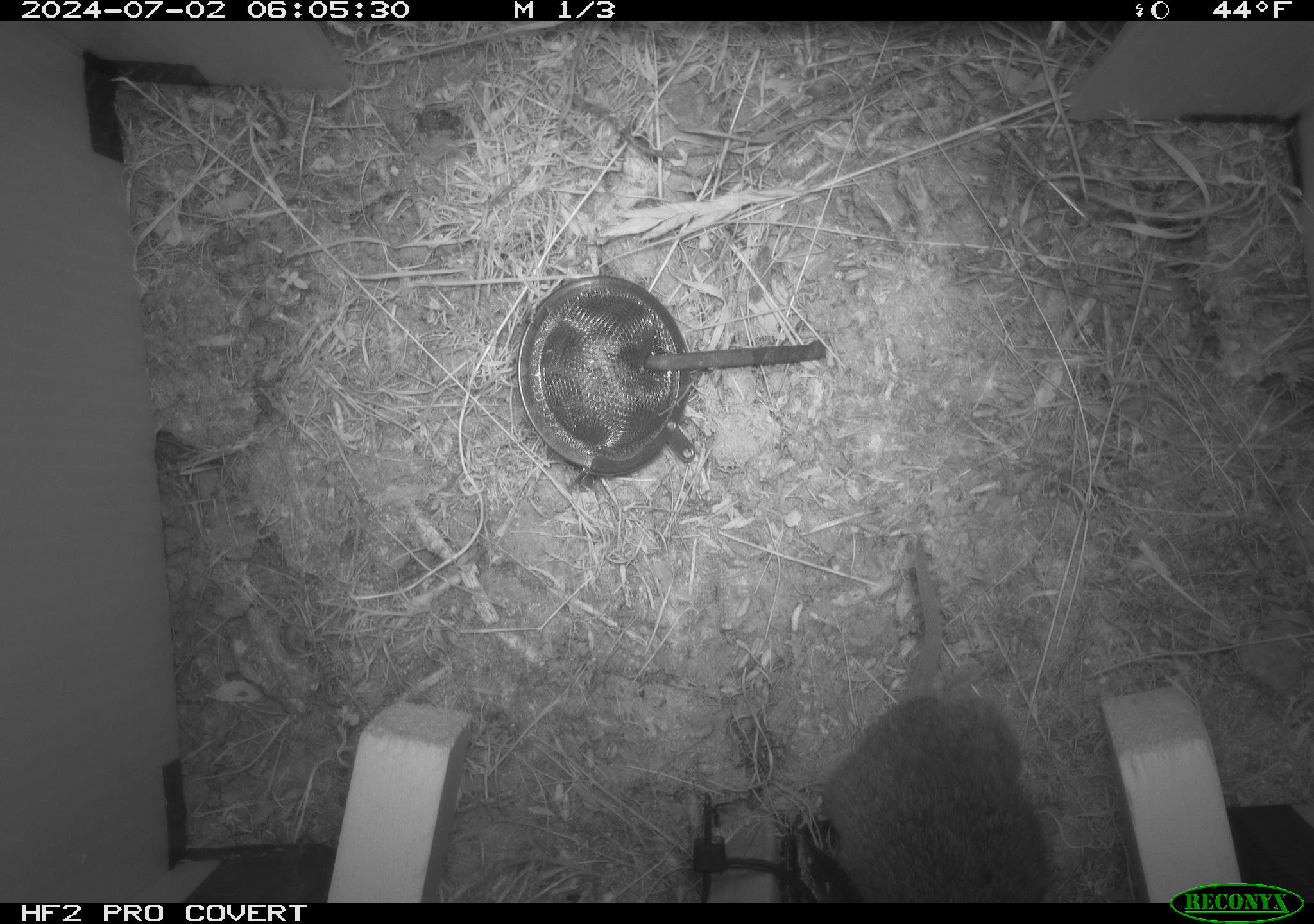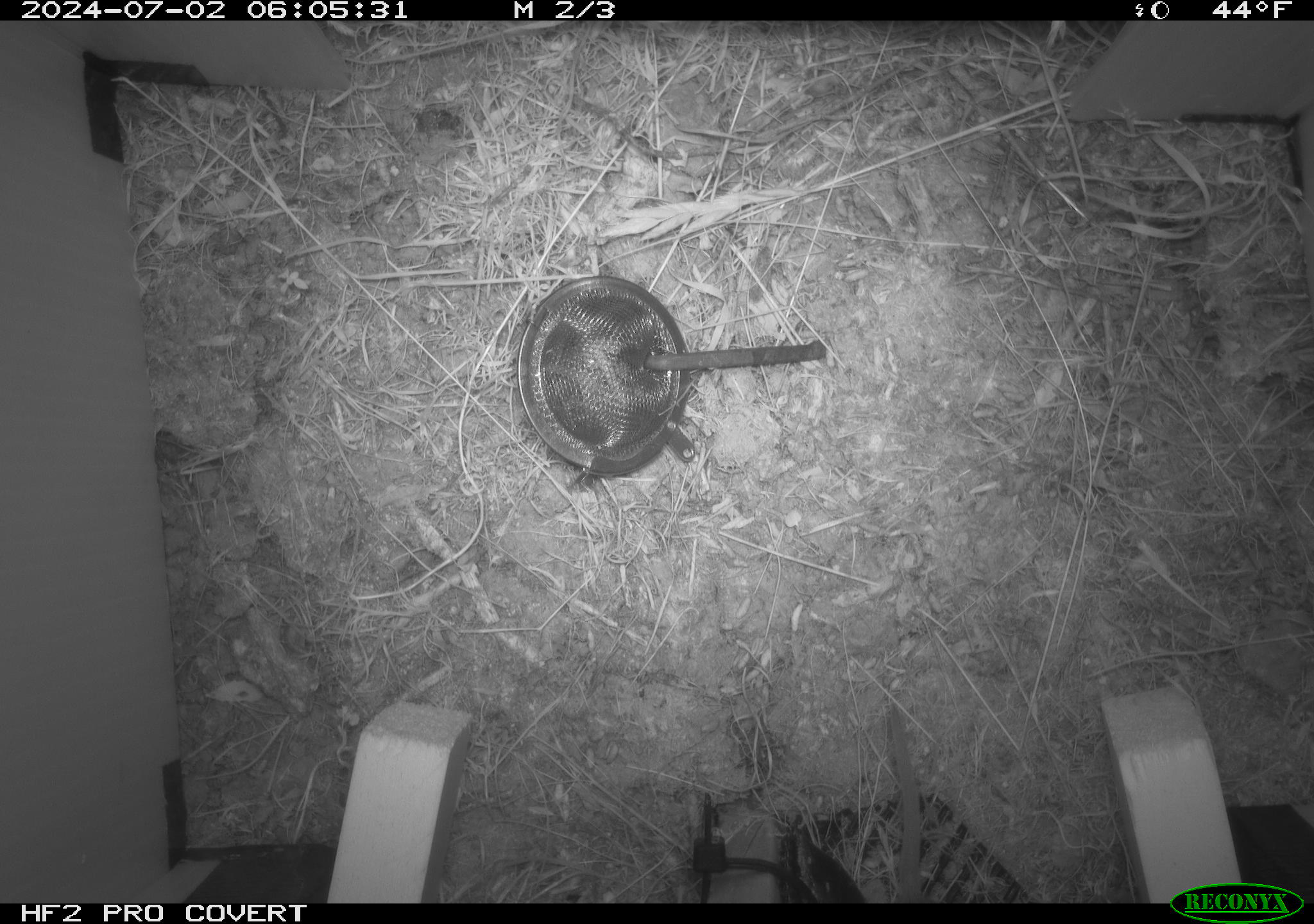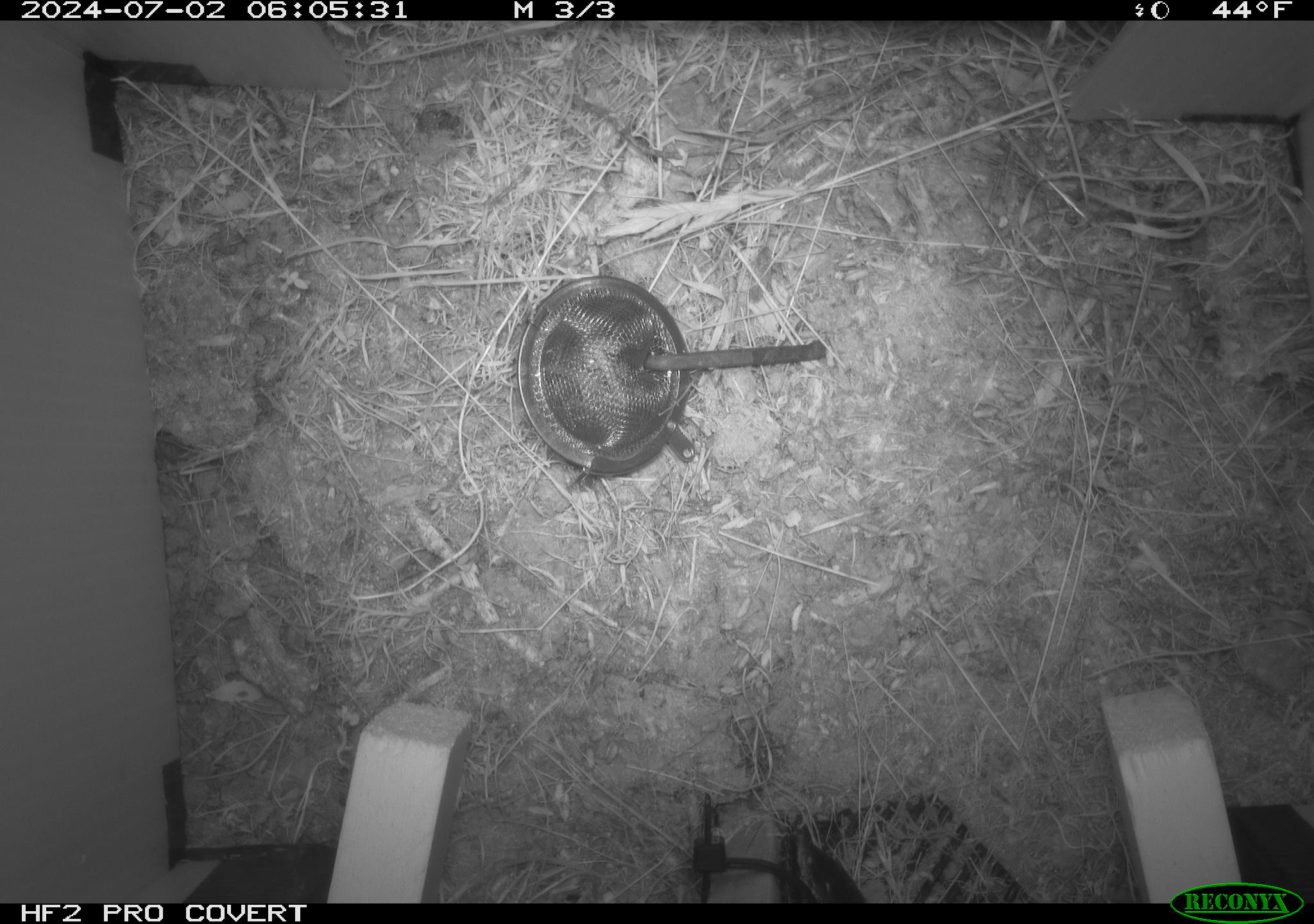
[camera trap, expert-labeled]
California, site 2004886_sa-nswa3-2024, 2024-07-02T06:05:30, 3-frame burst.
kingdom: Animalia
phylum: Chordata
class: Mammalia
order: Rodentia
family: Cricetidae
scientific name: Arvicolinae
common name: voles, lemmings, and muskrats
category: arvicolinae subfamily